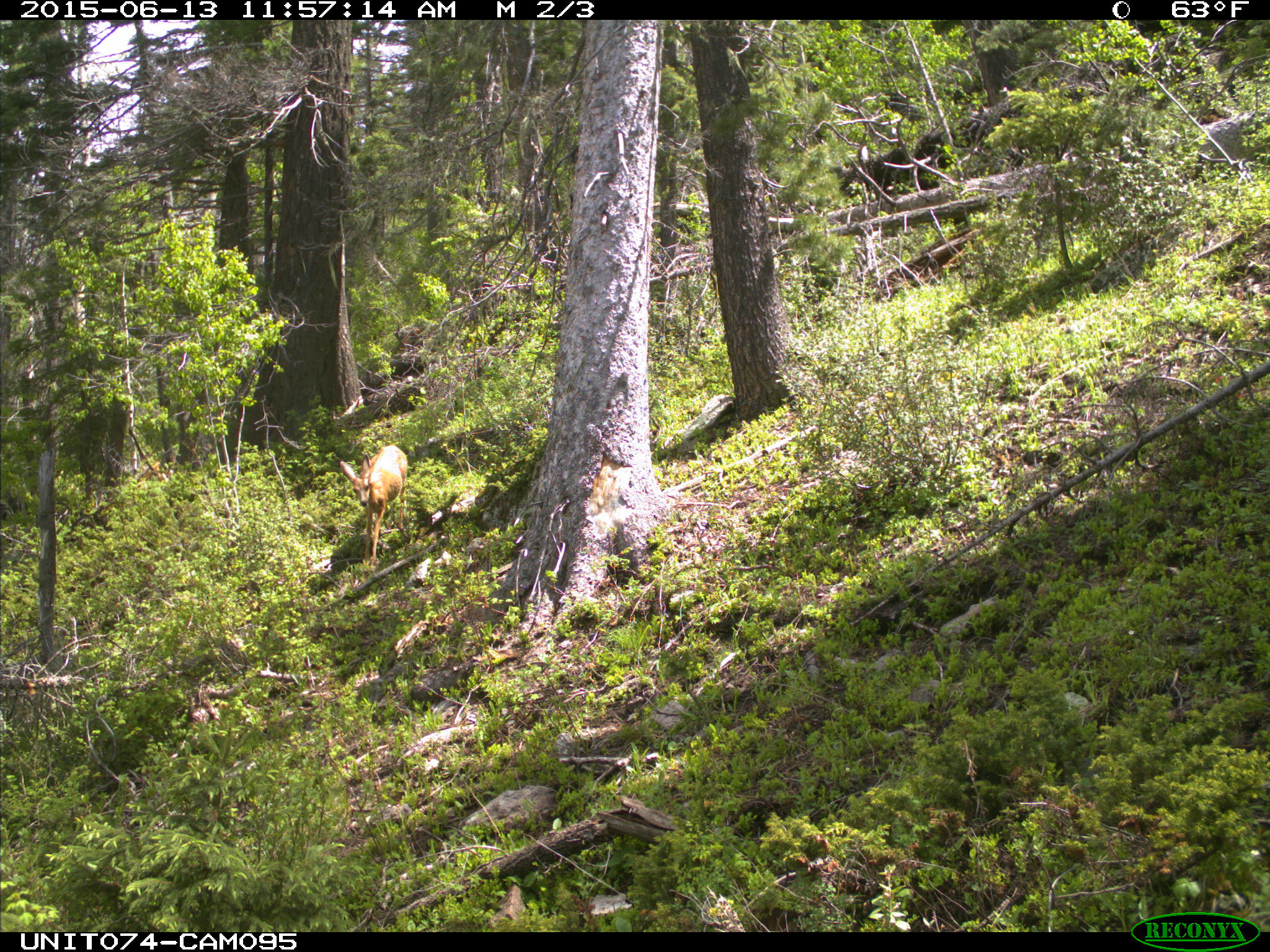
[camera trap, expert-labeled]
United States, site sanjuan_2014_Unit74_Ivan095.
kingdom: Animalia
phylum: Chordata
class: Mammalia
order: Artiodactyla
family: Cervidae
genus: Odocoileus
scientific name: Odocoileus hemionus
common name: mule deer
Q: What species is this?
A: Odocoileus hemionus (mule deer).